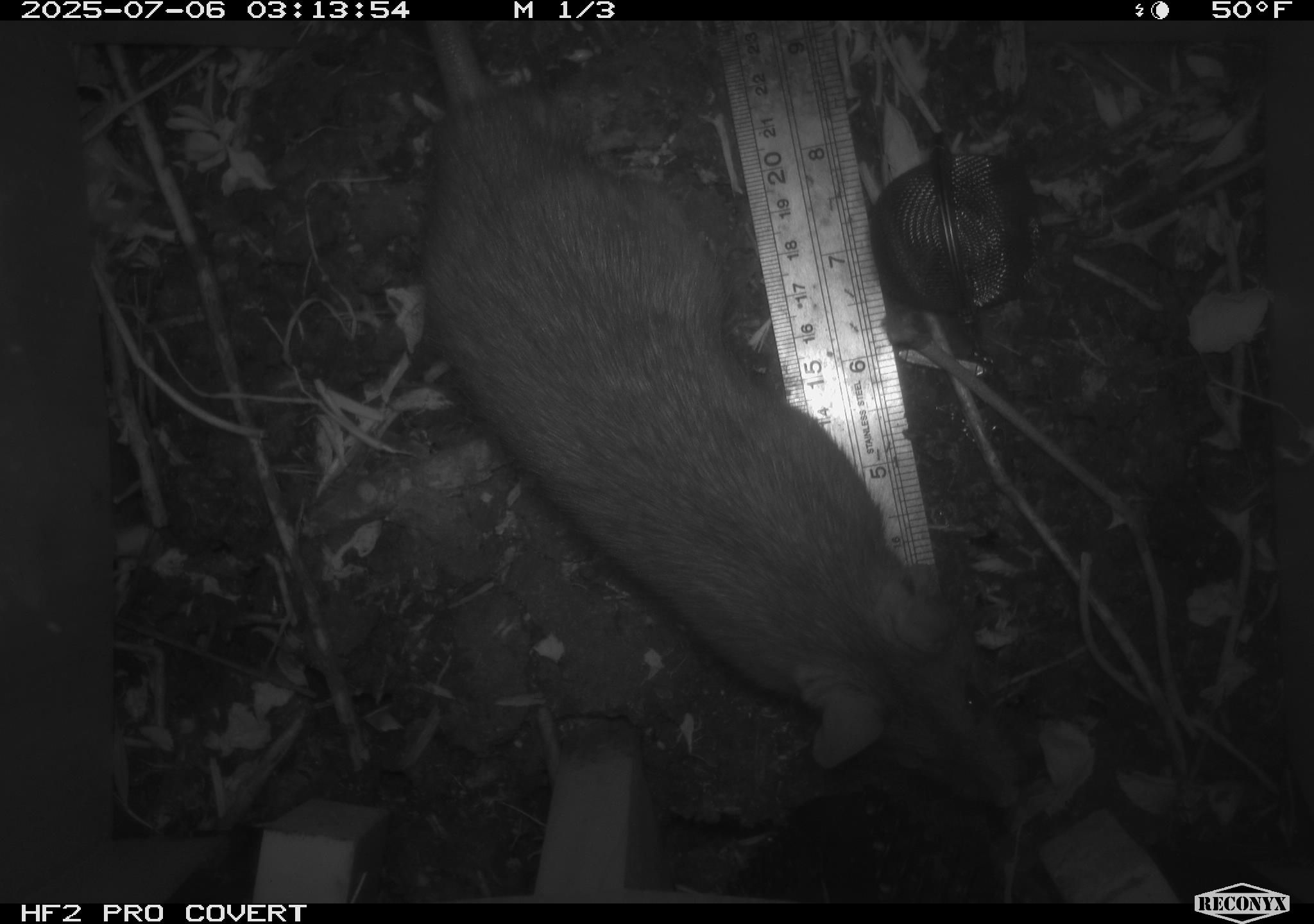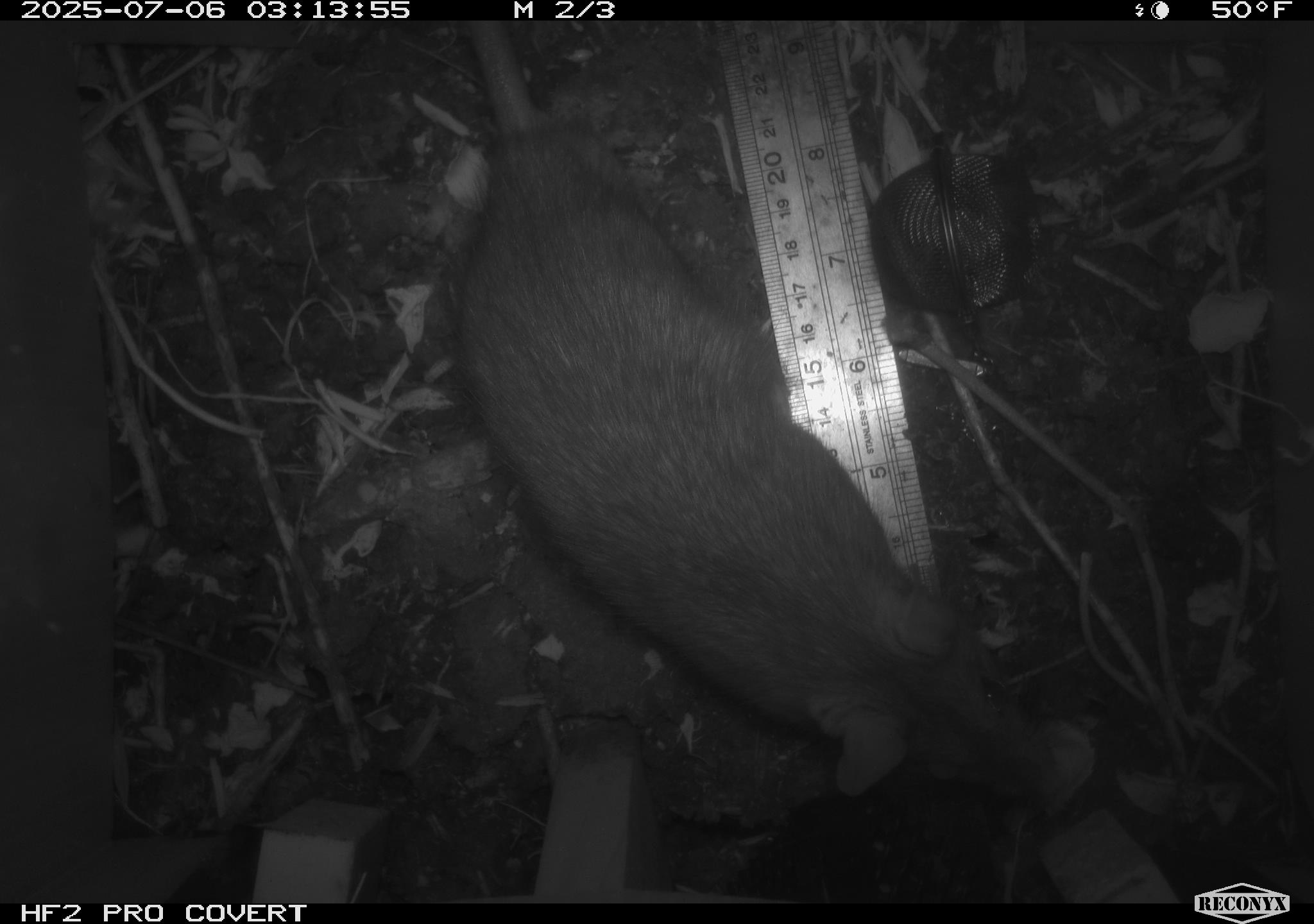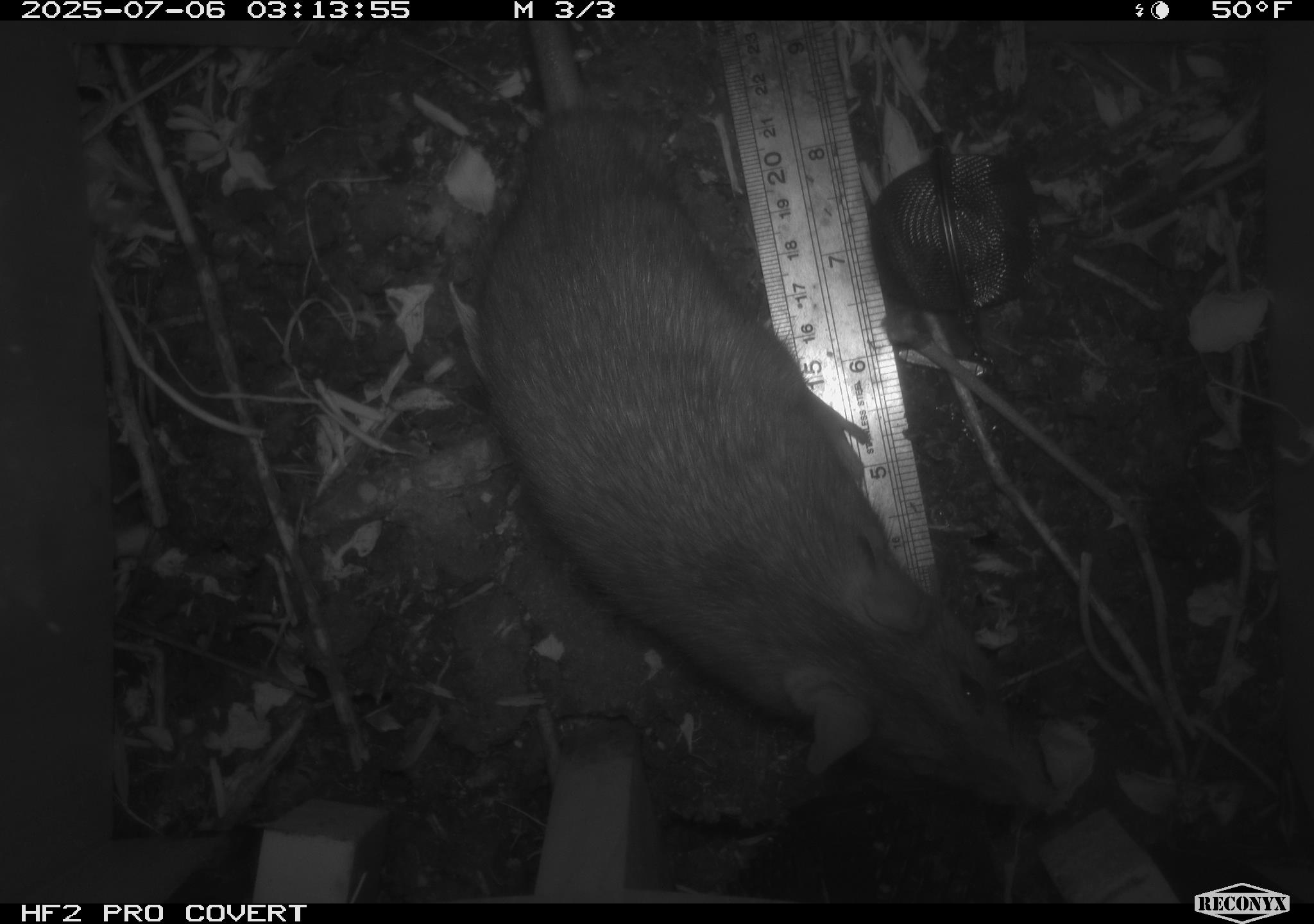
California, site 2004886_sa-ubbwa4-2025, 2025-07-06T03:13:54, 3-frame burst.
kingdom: Animalia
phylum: Chordata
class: Mammalia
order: Rodentia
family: Muridae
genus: Rattus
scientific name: Rattus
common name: rat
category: rattus species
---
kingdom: Animalia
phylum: Chordata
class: Mammalia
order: Rodentia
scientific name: Rodentia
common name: rodent